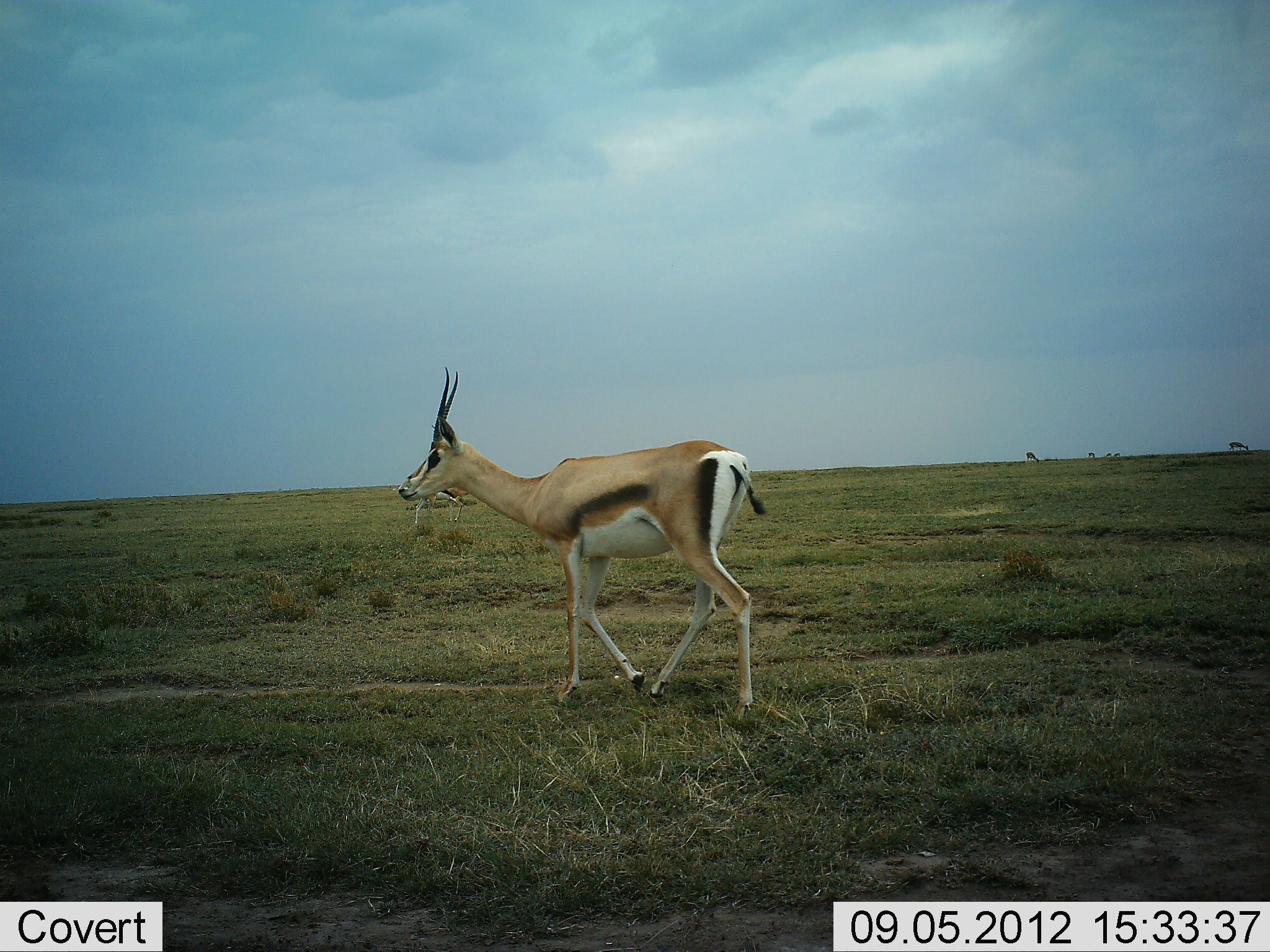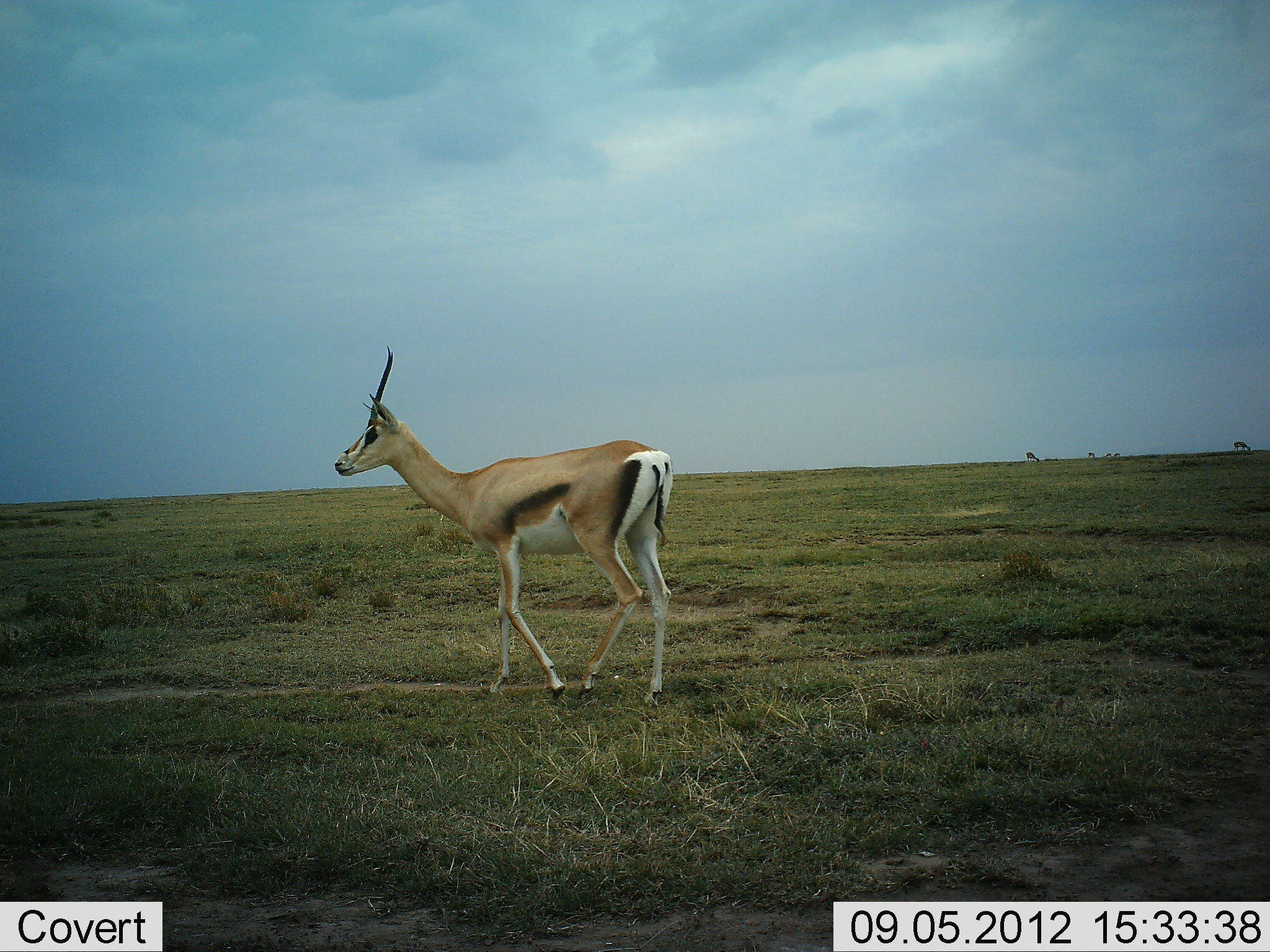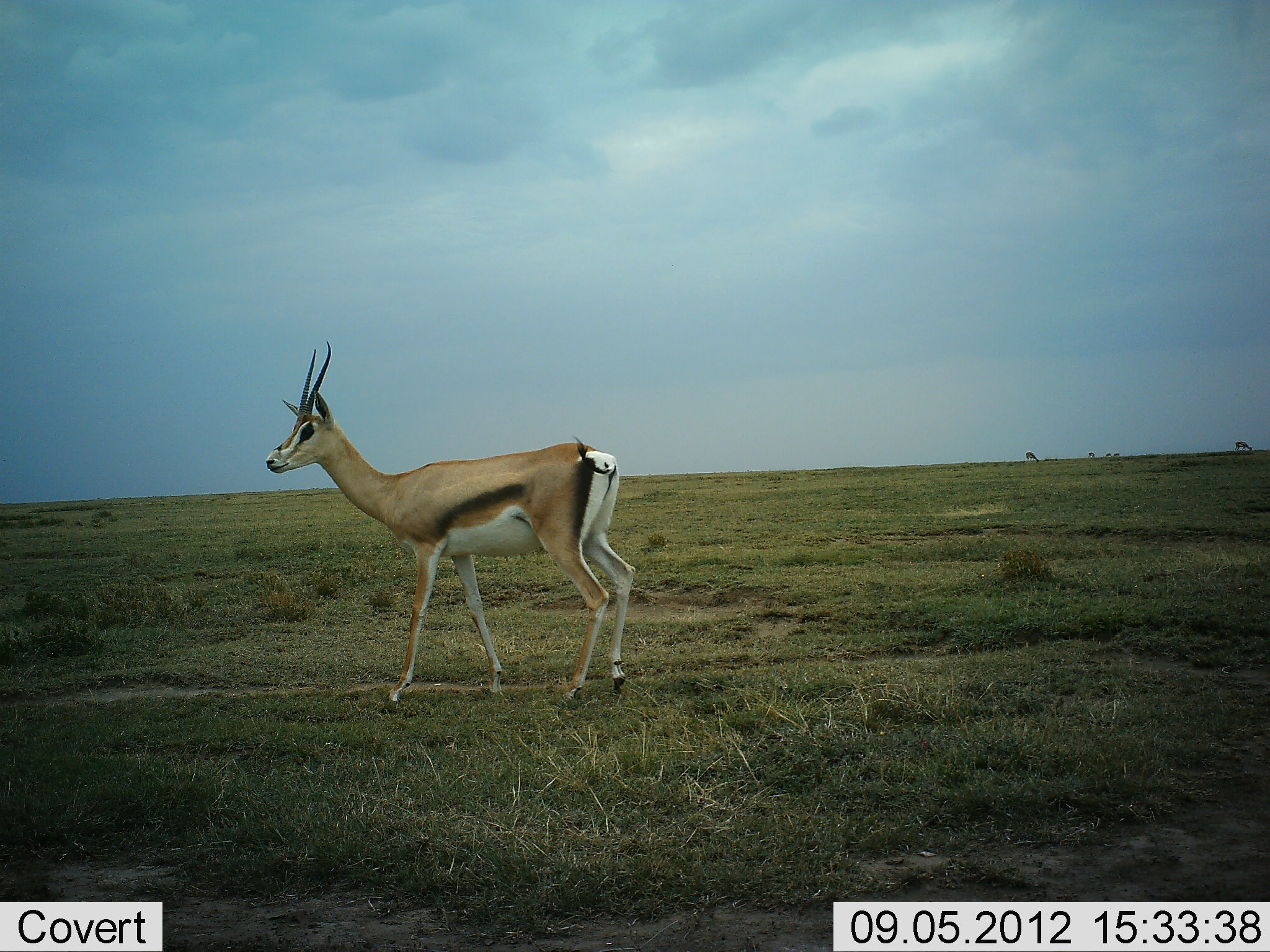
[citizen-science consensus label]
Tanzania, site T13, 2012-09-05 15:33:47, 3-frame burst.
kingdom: Animalia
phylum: Chordata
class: Mammalia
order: Artiodactyla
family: Bovidae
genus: Eudorcas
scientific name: Eudorcas thomsonii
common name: thomson's gazelle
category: gazellethomsons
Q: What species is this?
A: Gazellethomsons (thomson's gazelle) (Eudorcas thomsonii).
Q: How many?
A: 1.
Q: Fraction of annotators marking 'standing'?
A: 18%.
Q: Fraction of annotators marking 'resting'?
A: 0%.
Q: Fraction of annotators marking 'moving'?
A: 82%.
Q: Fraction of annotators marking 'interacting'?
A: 0%.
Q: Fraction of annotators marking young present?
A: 0%.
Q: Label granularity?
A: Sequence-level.